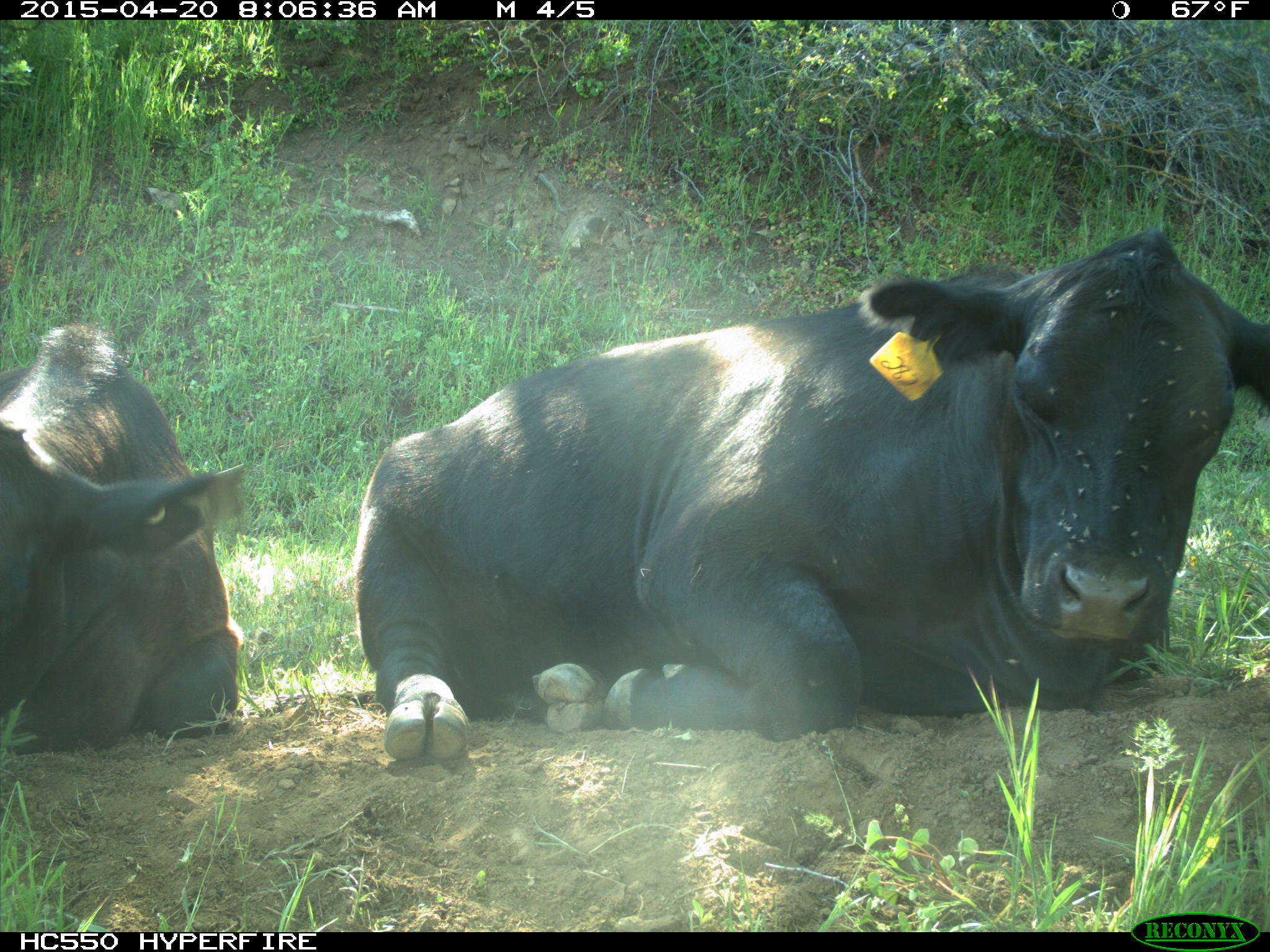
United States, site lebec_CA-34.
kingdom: Animalia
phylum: Chordata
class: Mammalia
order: Artiodactyla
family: Bovidae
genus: Bos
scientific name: Bos taurus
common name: domestic cow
Bos taurus (domestic cow).